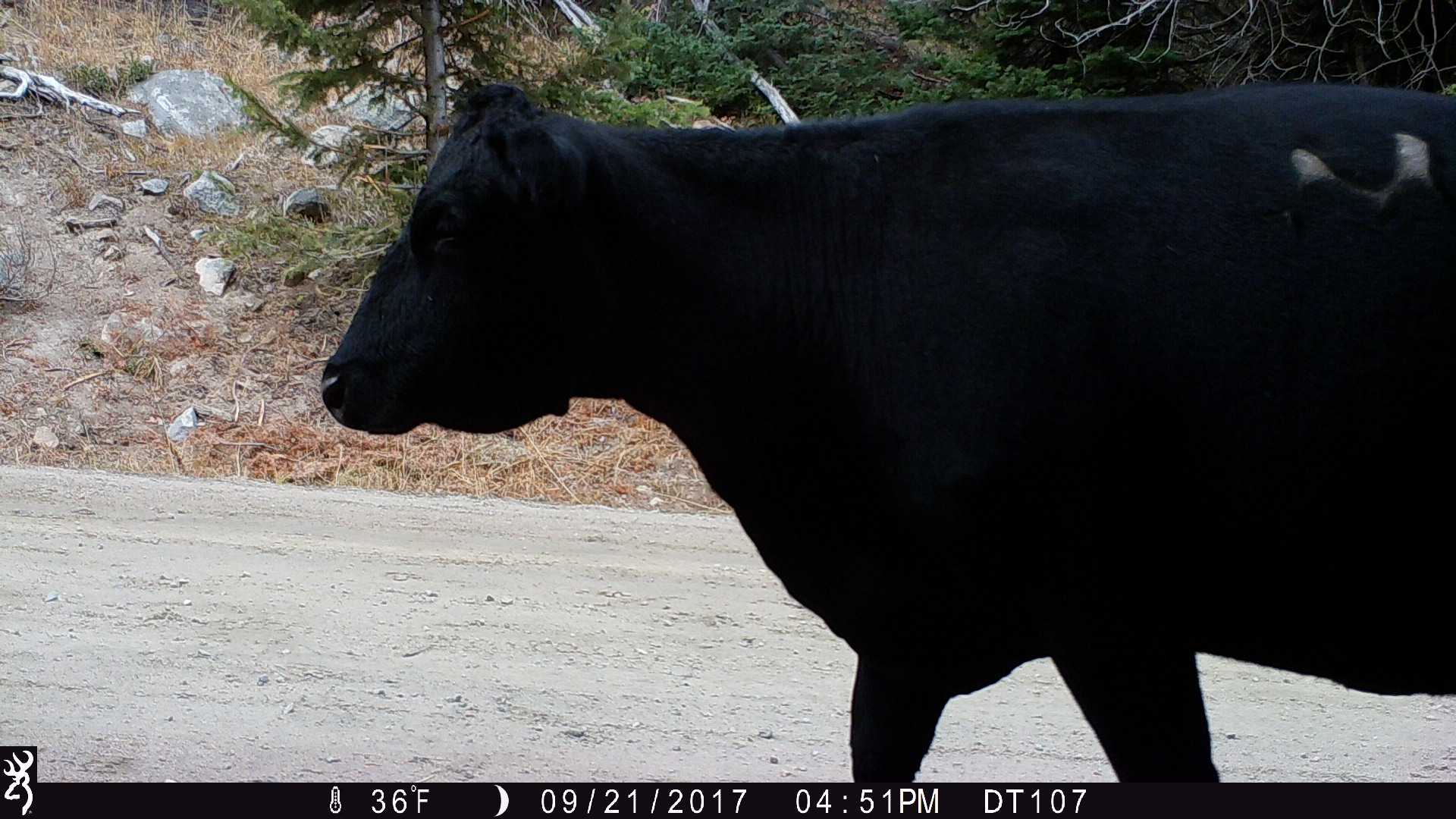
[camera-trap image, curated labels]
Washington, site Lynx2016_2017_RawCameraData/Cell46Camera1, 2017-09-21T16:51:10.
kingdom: Animalia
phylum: Chordata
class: Mammalia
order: Artiodactyla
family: Bovidae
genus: Bos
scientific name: Bos taurus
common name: domestic cattle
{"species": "domestic cattle (Bos taurus)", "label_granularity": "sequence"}